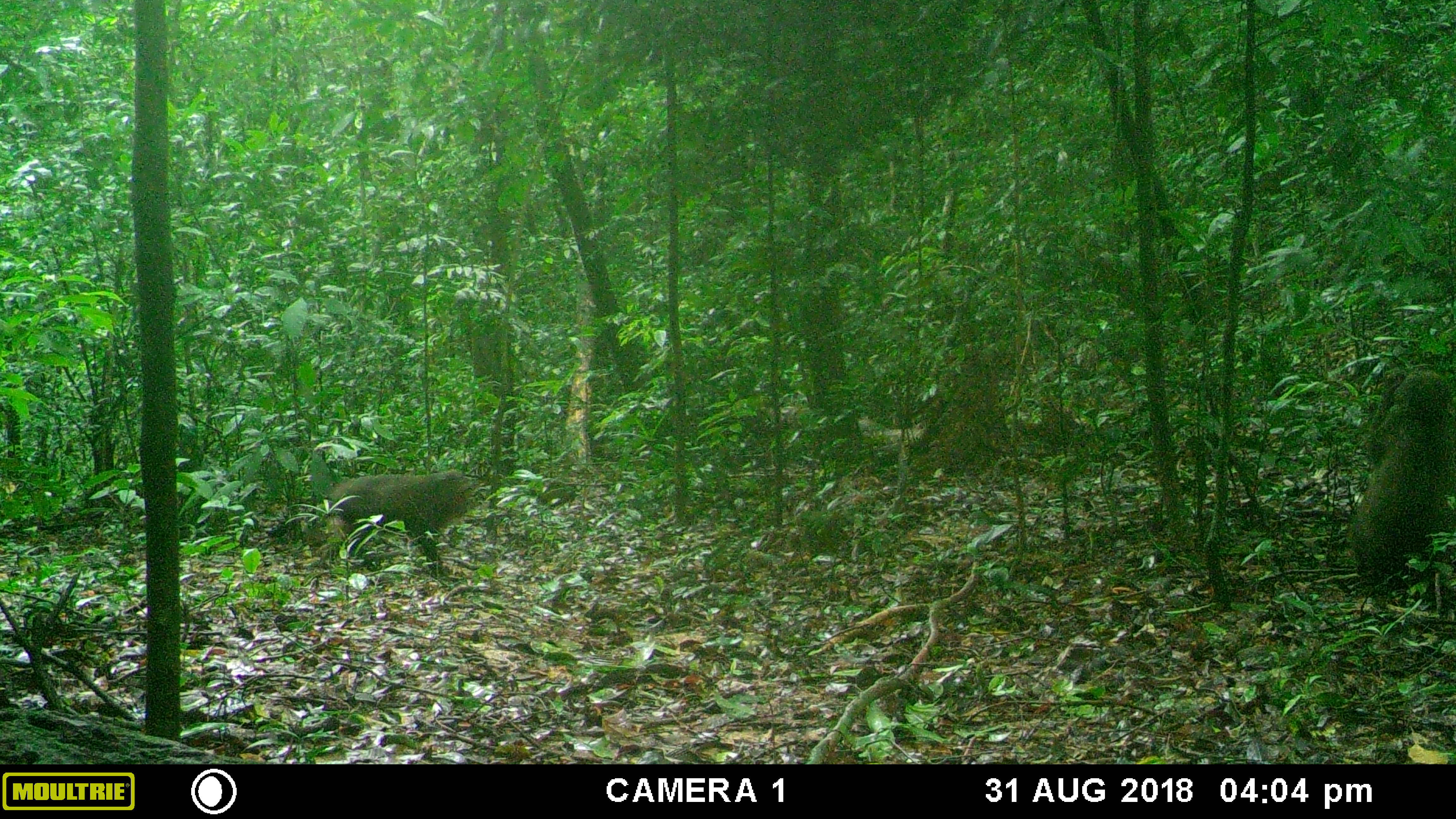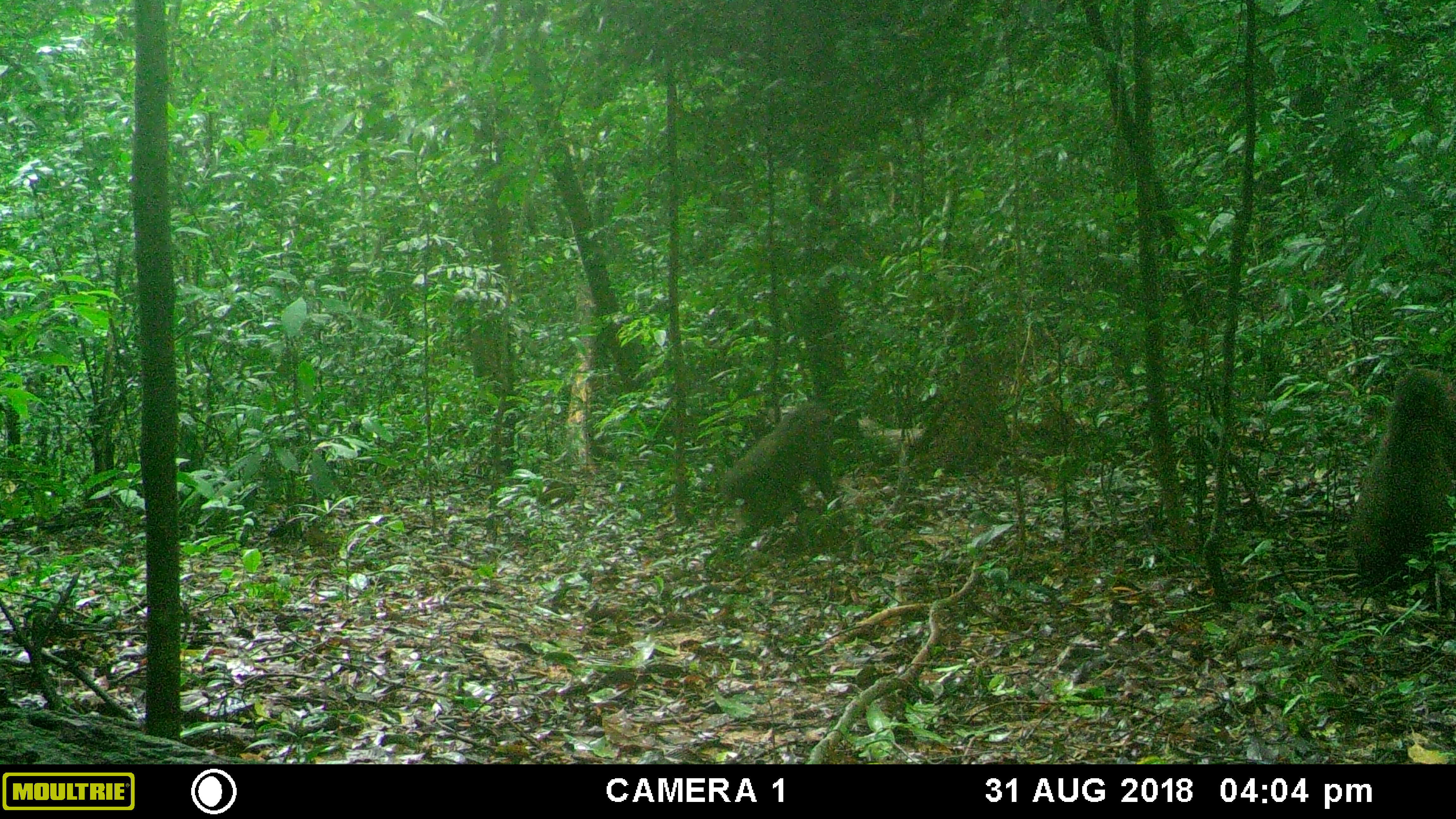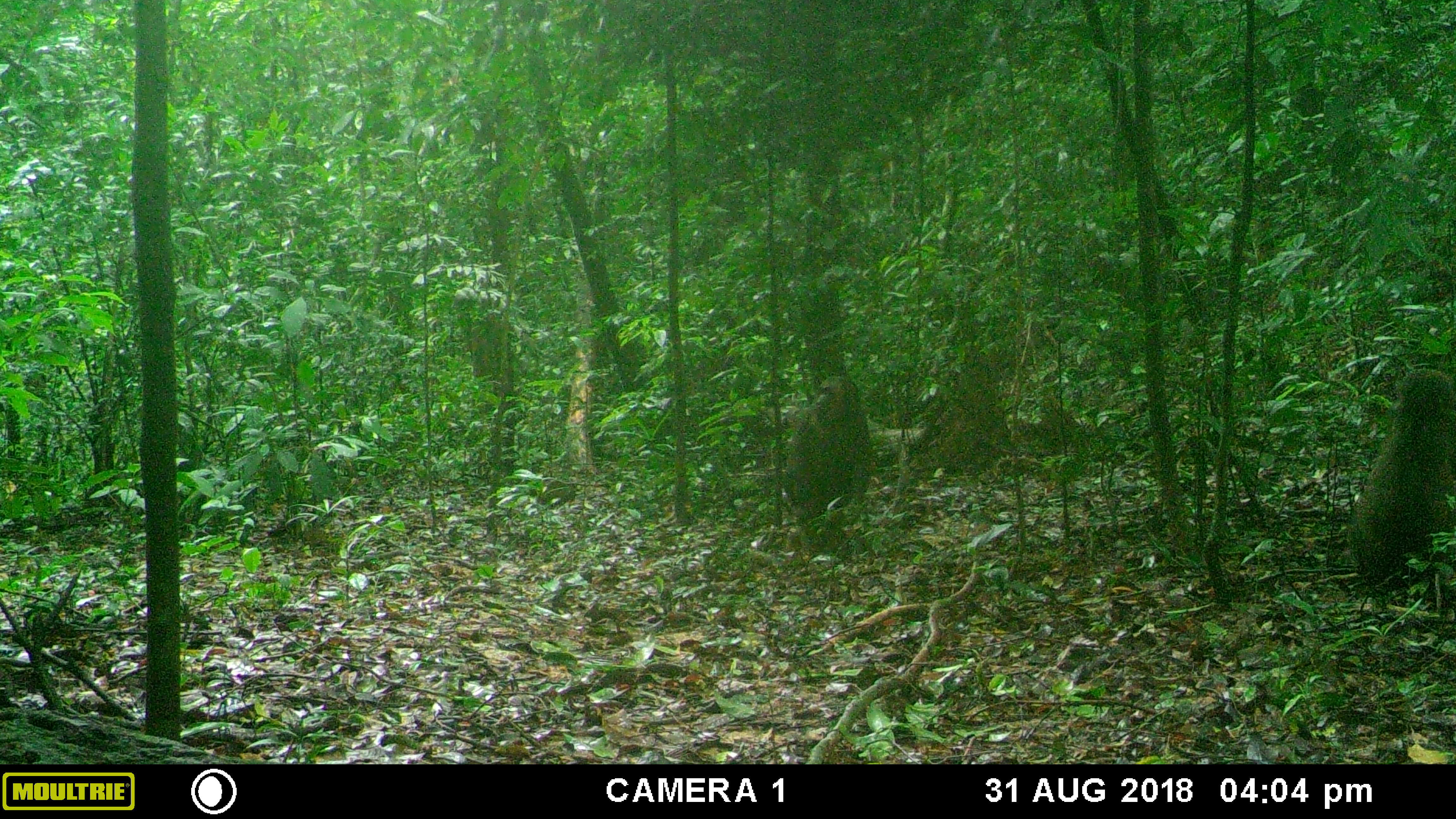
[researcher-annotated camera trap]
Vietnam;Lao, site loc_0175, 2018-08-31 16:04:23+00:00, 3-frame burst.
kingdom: Animalia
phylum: Chordata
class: Mammalia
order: Primates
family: Cercopithecidae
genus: Macaca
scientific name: Macaca arctoides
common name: stump-tailed macaque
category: stump tailed macaque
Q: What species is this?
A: Stump tailed macaque (stump-tailed macaque) (Macaca arctoides).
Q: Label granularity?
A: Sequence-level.